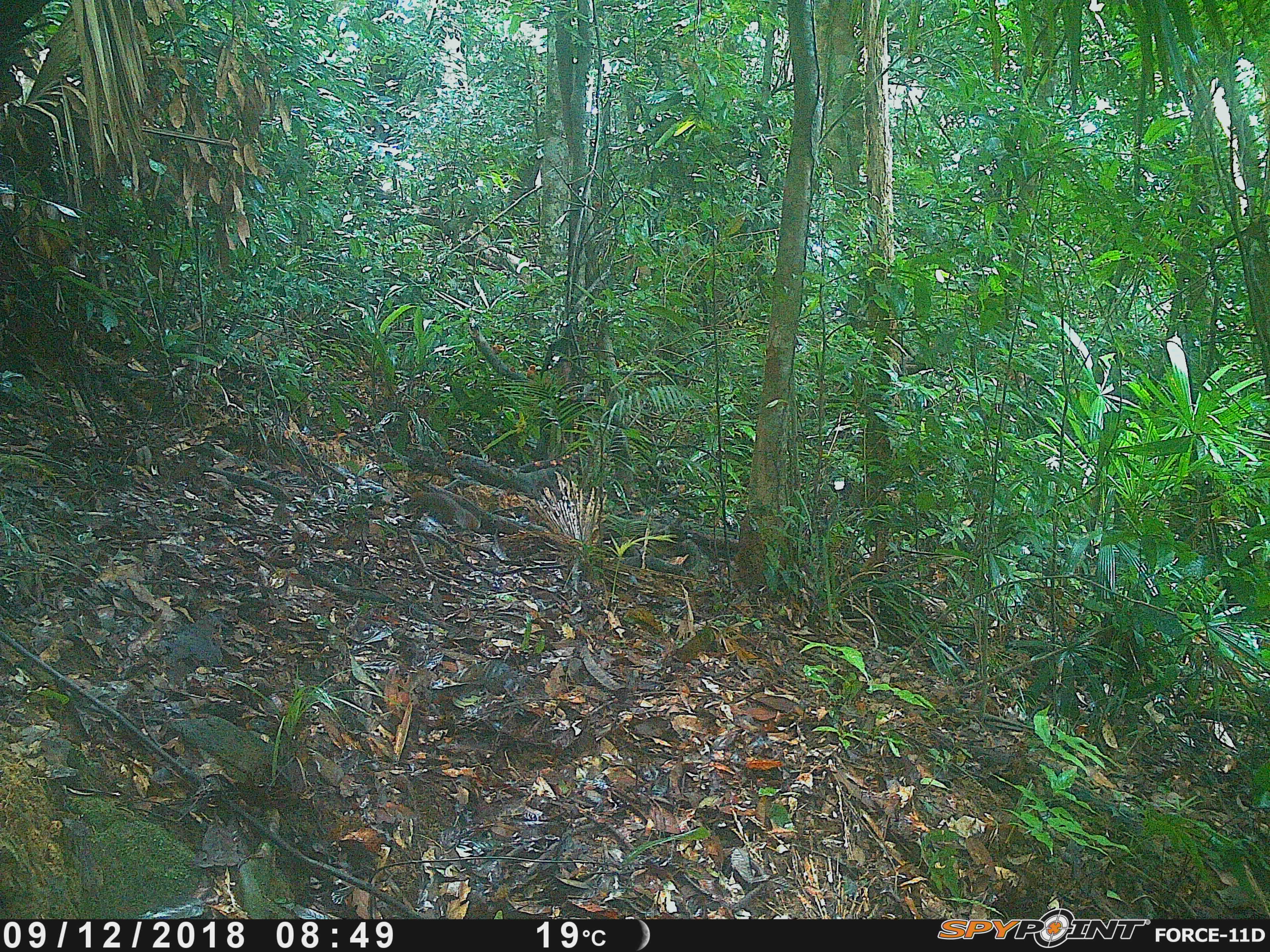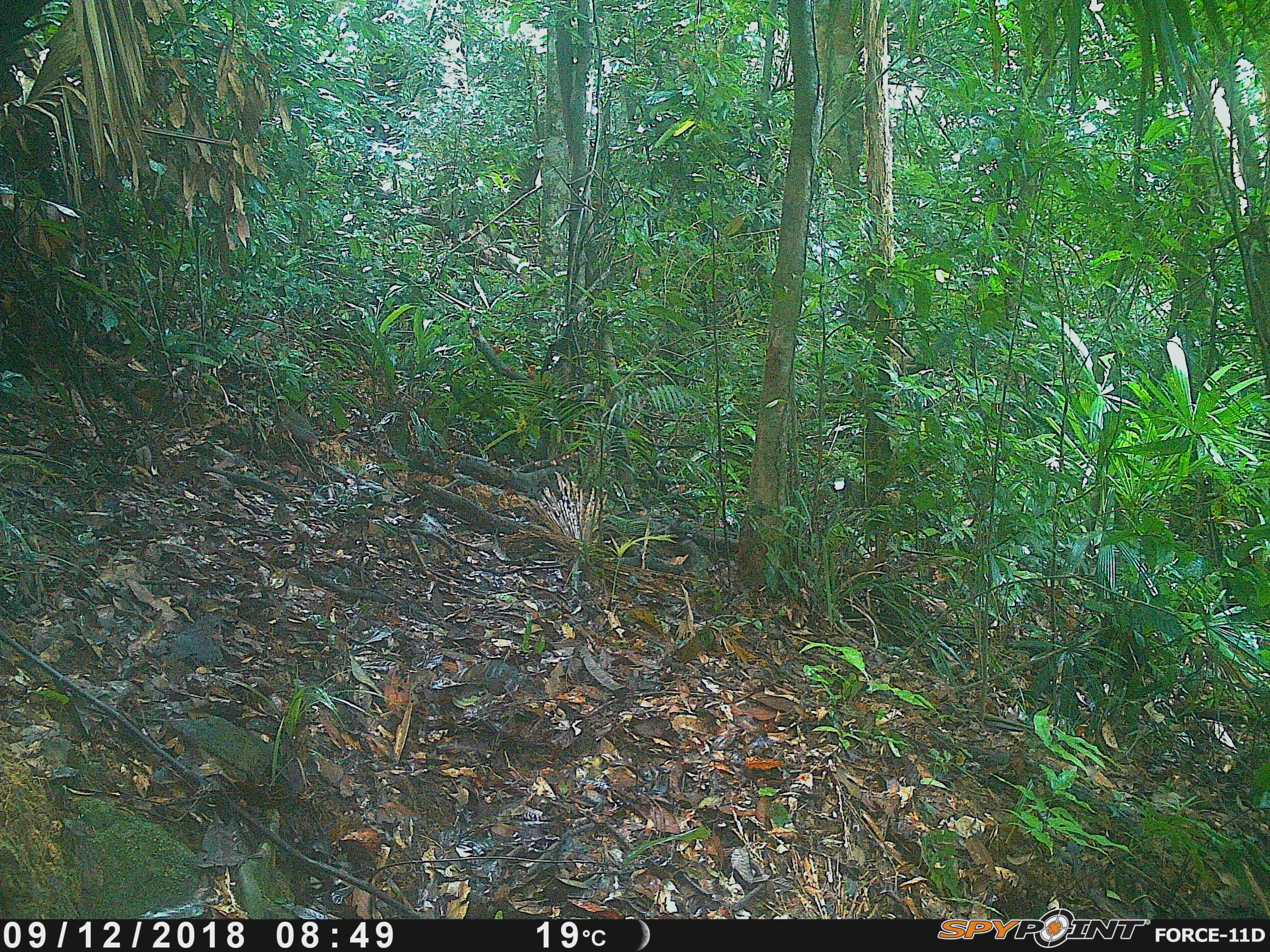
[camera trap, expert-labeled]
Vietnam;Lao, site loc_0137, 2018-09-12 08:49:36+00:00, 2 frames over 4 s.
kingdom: Animalia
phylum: Chordata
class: Mammalia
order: Rodentia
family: Sciuridae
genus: Dremomys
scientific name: Dremomys rufigenis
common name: red-cheeked squirrel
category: red cheeked squirrel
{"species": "red cheeked squirrel (red-cheeked squirrel) (Dremomys rufigenis)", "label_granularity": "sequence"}